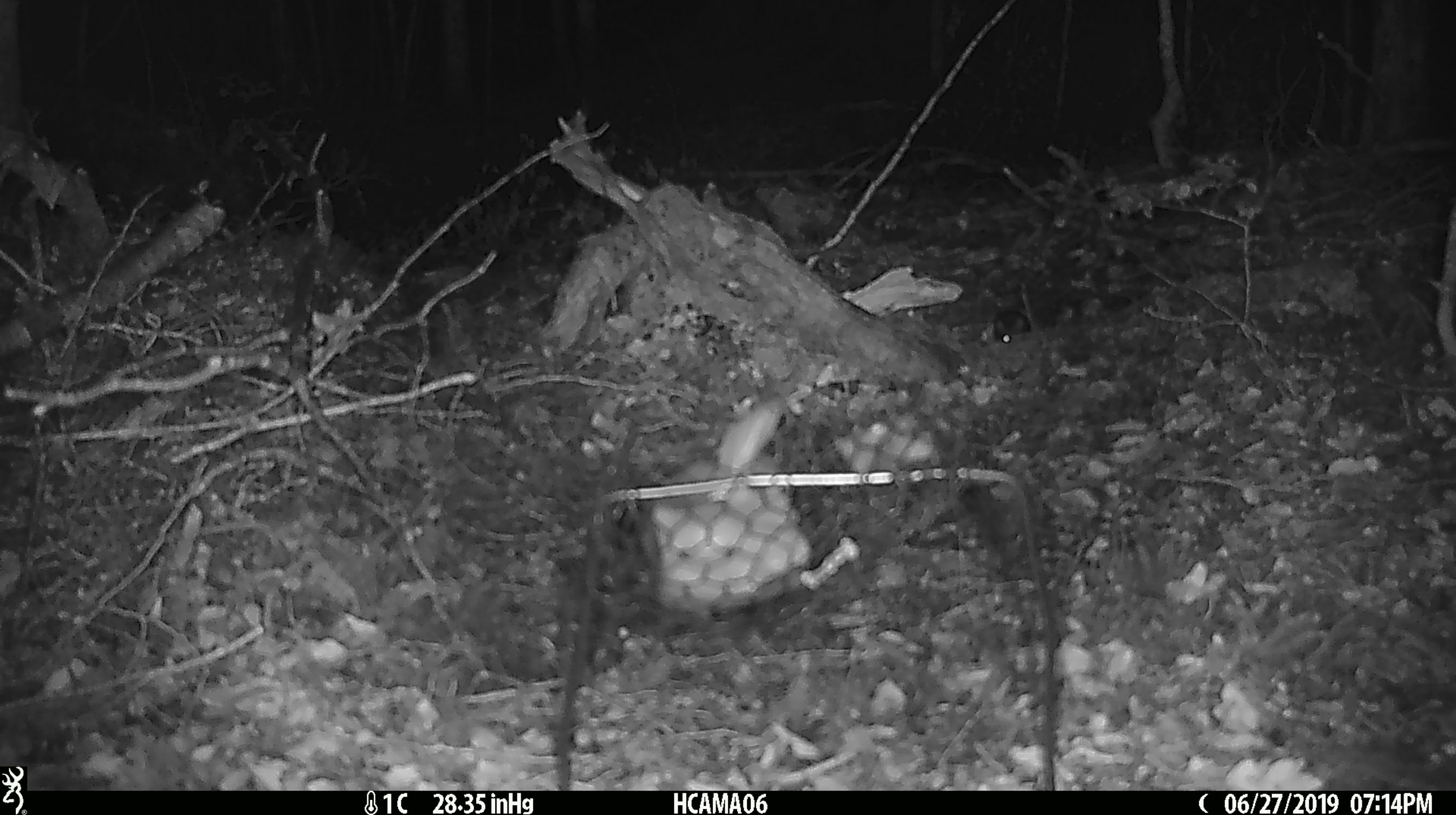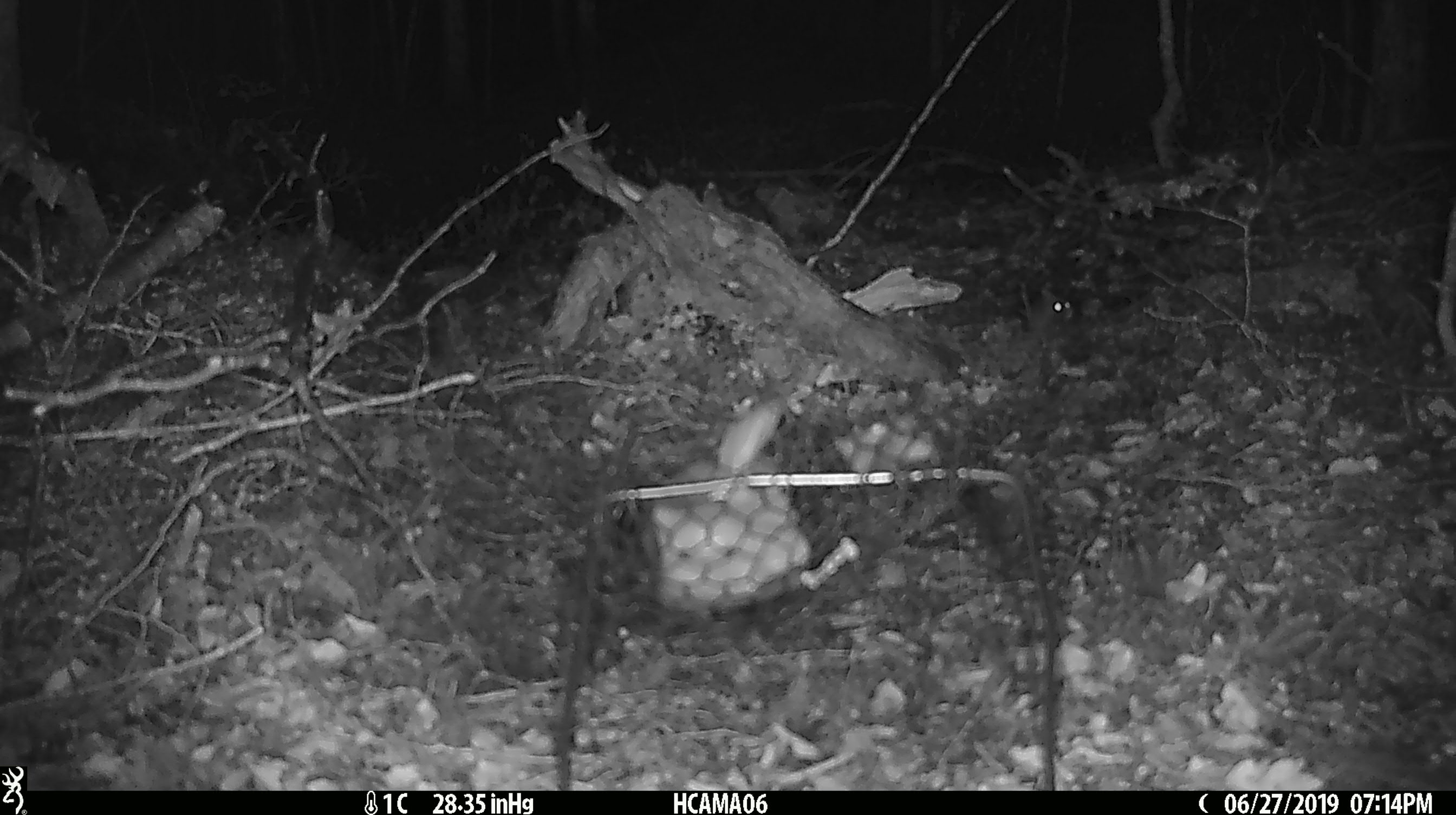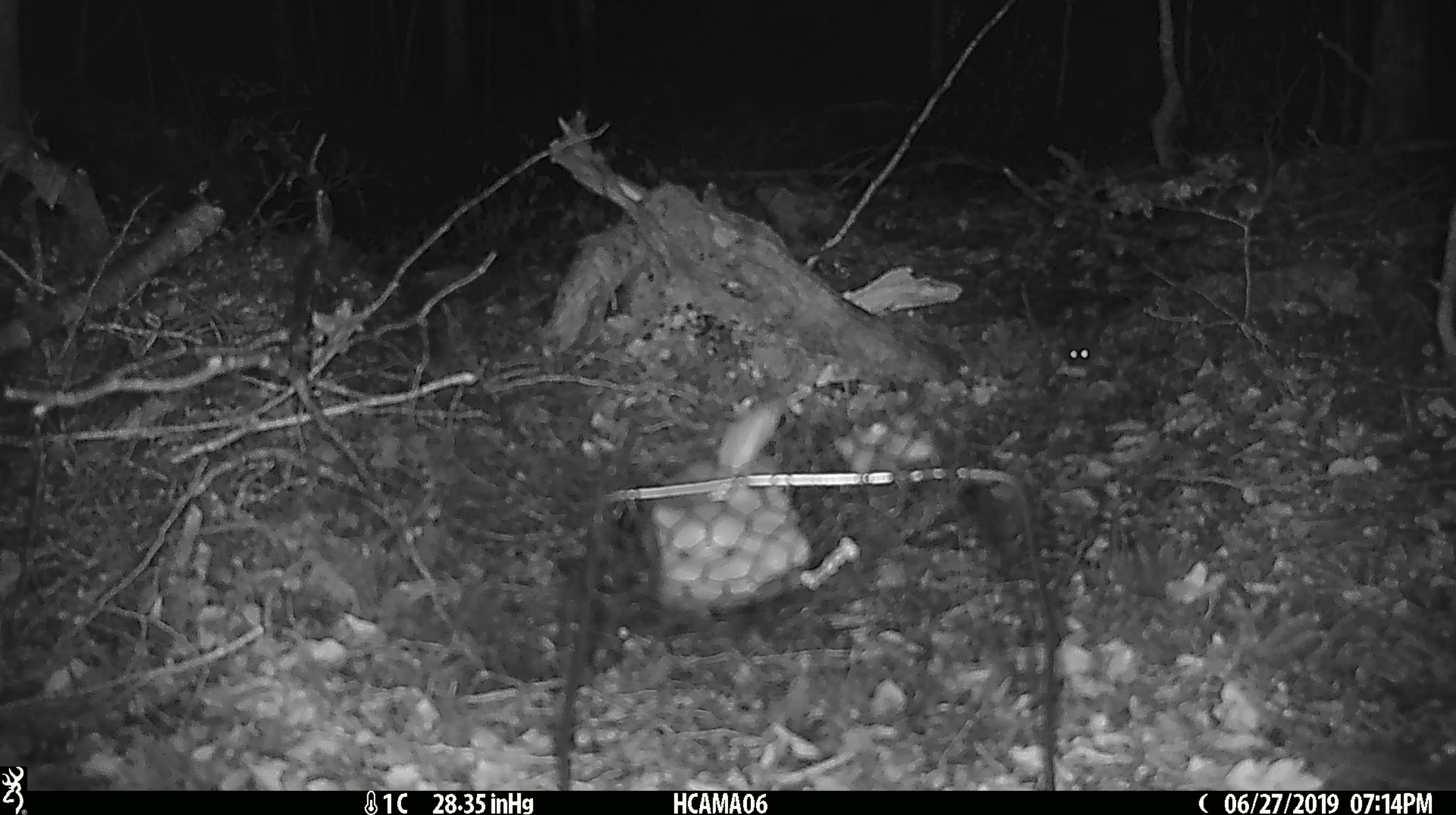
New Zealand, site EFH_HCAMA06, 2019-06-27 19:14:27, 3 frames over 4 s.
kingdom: Animalia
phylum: Chordata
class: Mammalia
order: Rodentia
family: Muridae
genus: Mus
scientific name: Mus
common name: mouse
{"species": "mouse (Mus)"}